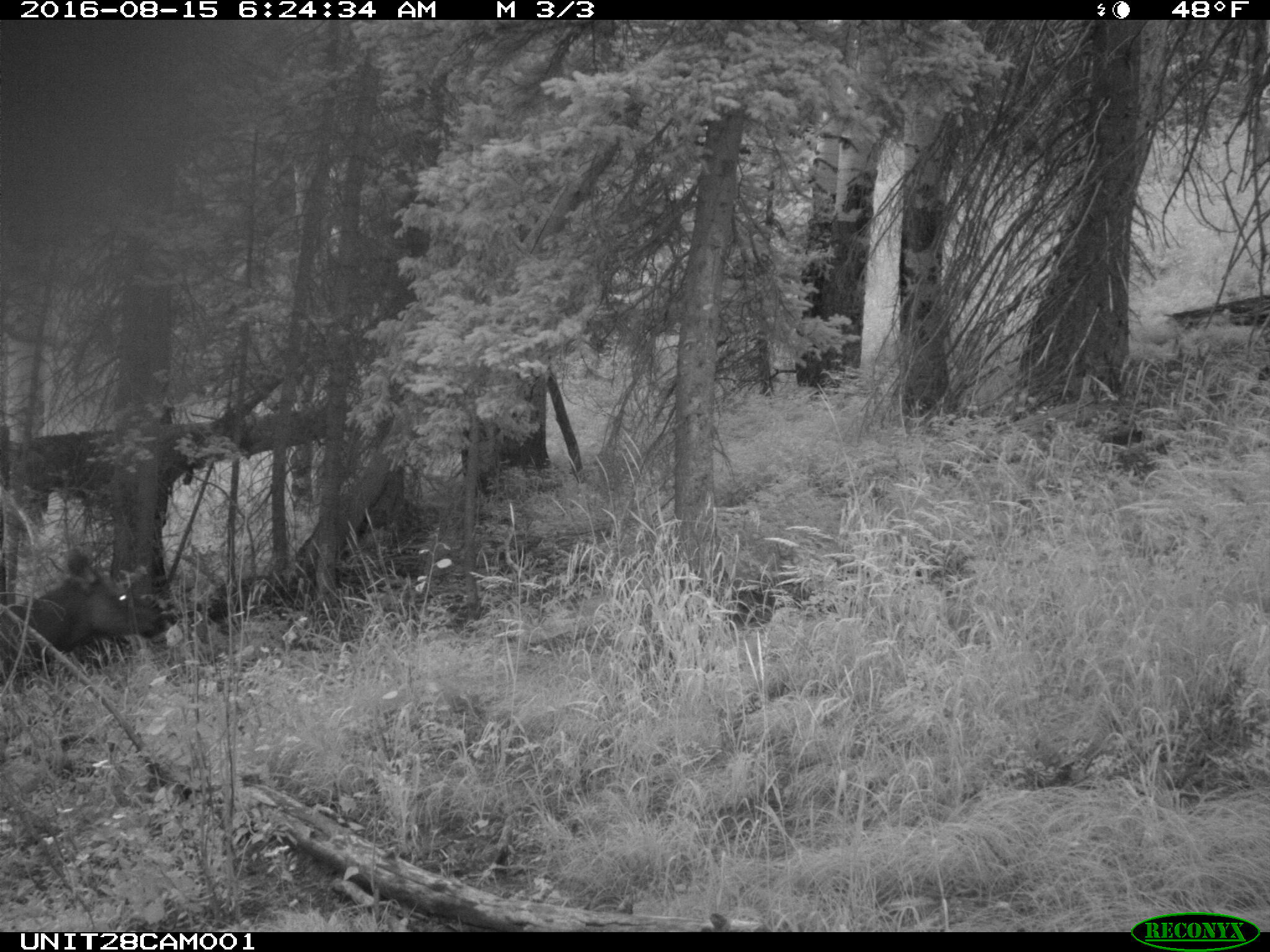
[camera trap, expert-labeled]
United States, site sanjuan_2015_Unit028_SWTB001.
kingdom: Animalia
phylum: Chordata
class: Mammalia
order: Artiodactyla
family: Cervidae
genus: Cervus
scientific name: Cervus elaphus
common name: red deer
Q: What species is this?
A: Cervus elaphus (red deer).